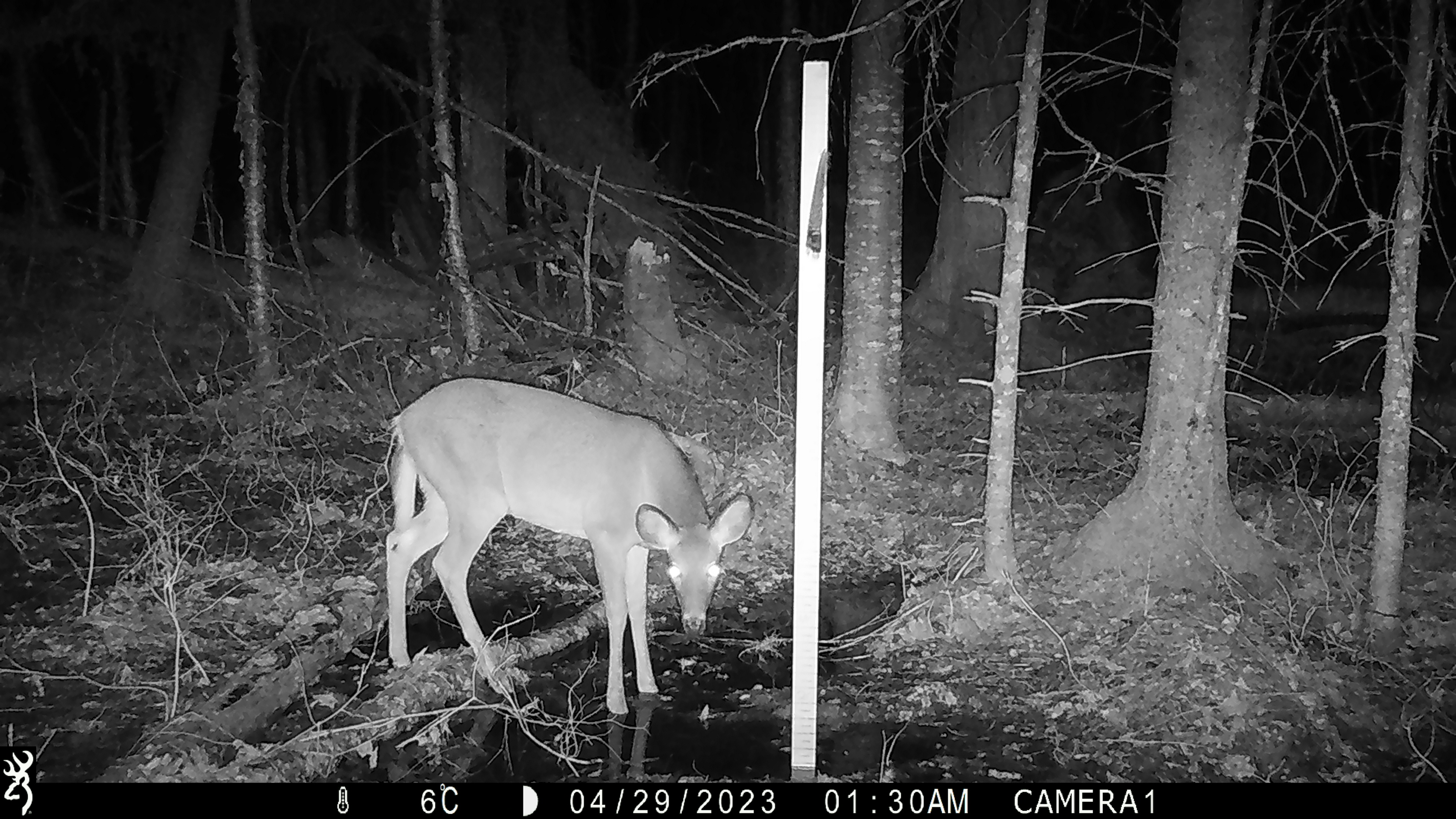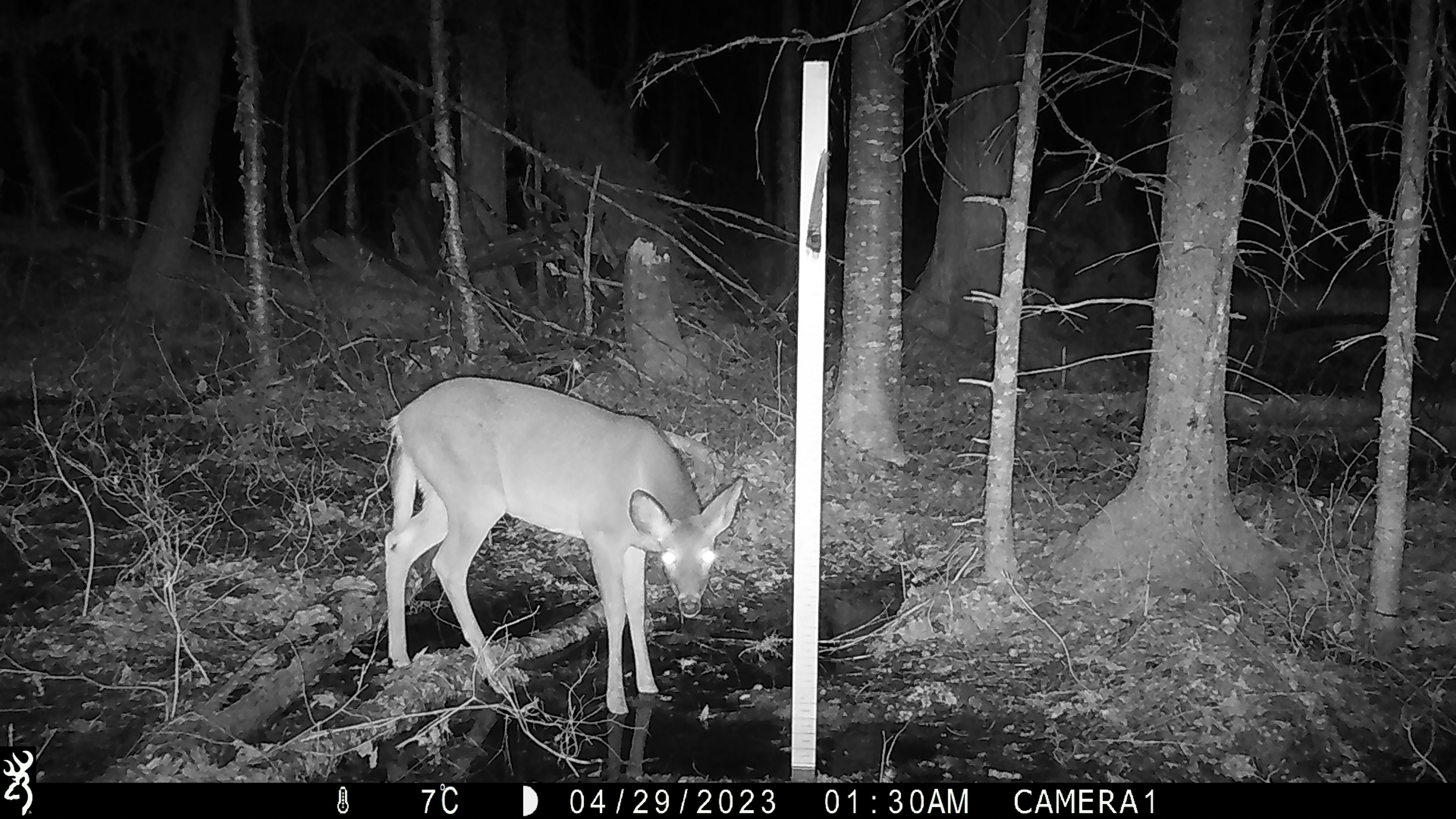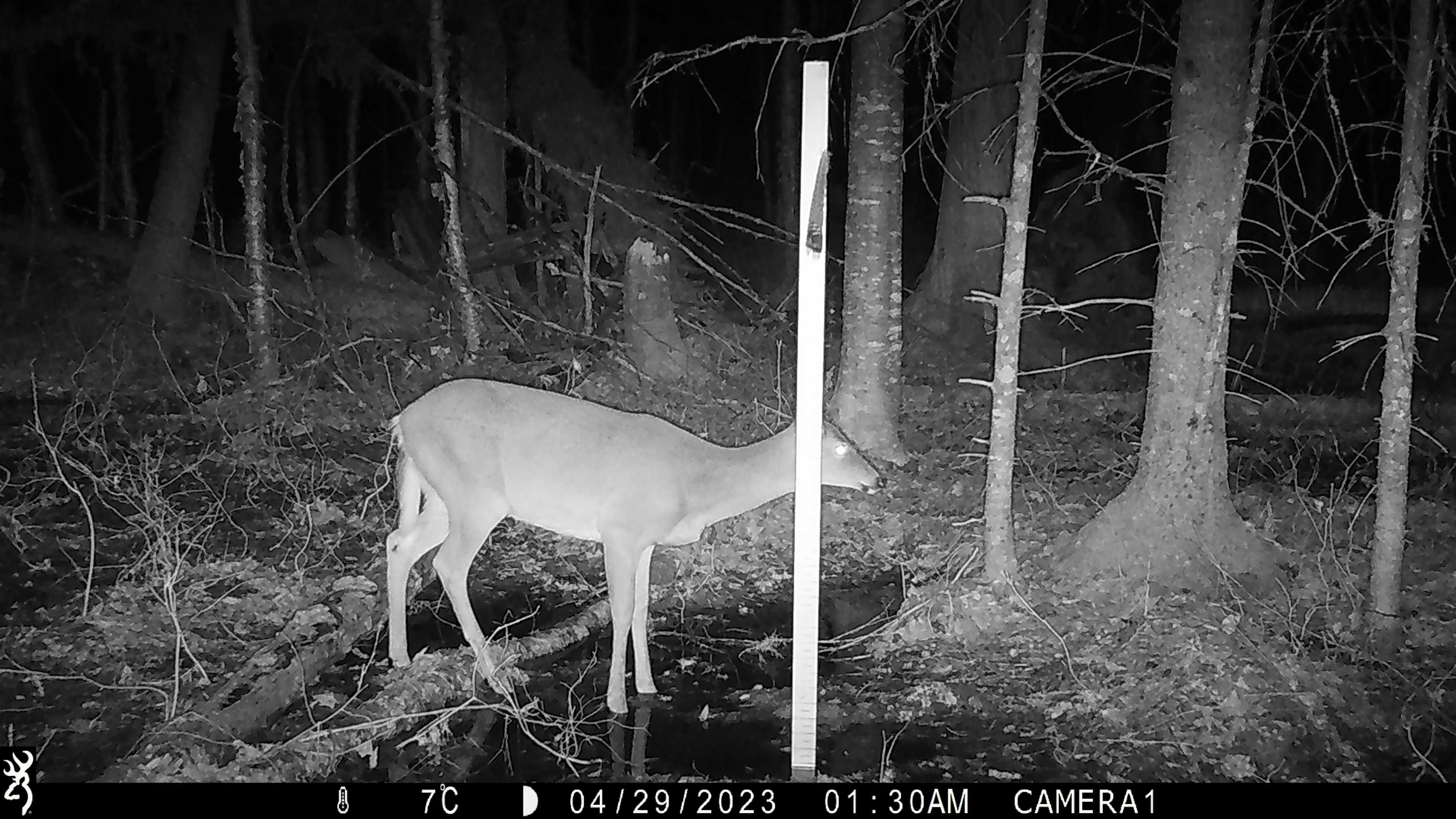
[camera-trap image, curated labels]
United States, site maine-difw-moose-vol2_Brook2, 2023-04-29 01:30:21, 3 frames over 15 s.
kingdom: Animalia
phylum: Chordata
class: Mammalia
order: Artiodactyla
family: Cervidae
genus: Odocoileus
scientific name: Odocoileus virginianus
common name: white-tailed deer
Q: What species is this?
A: White-tailed deer (Odocoileus virginianus).